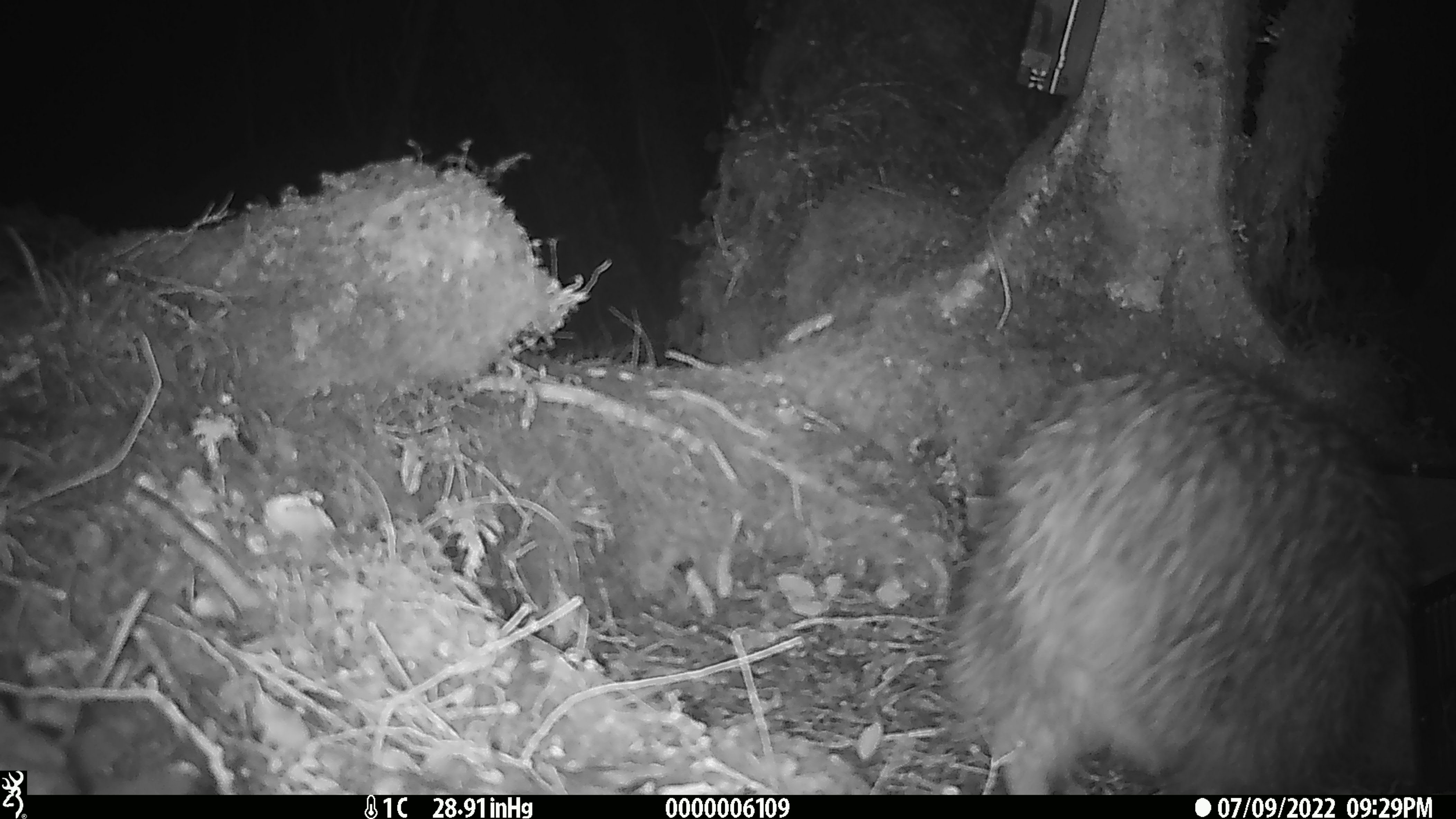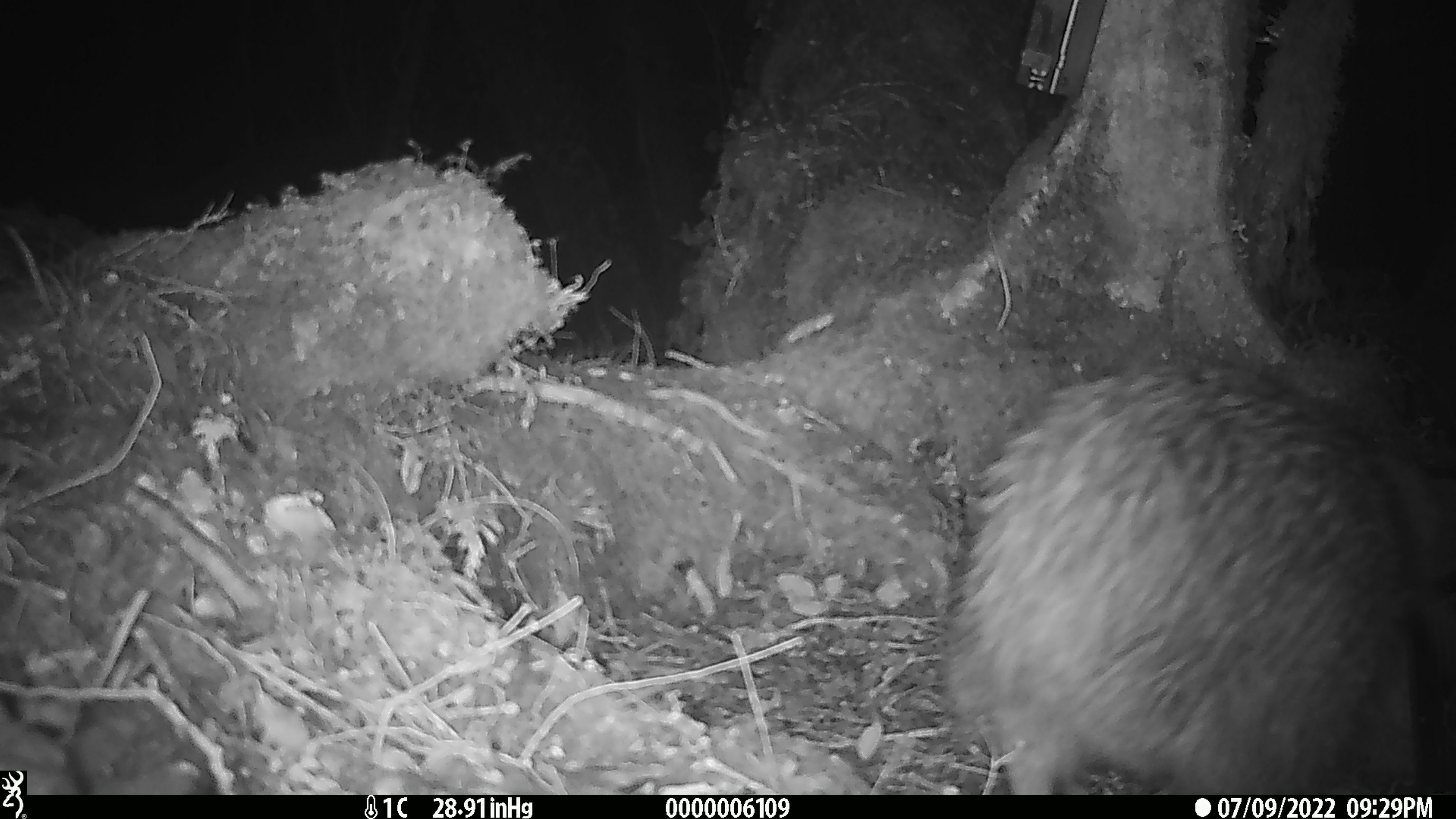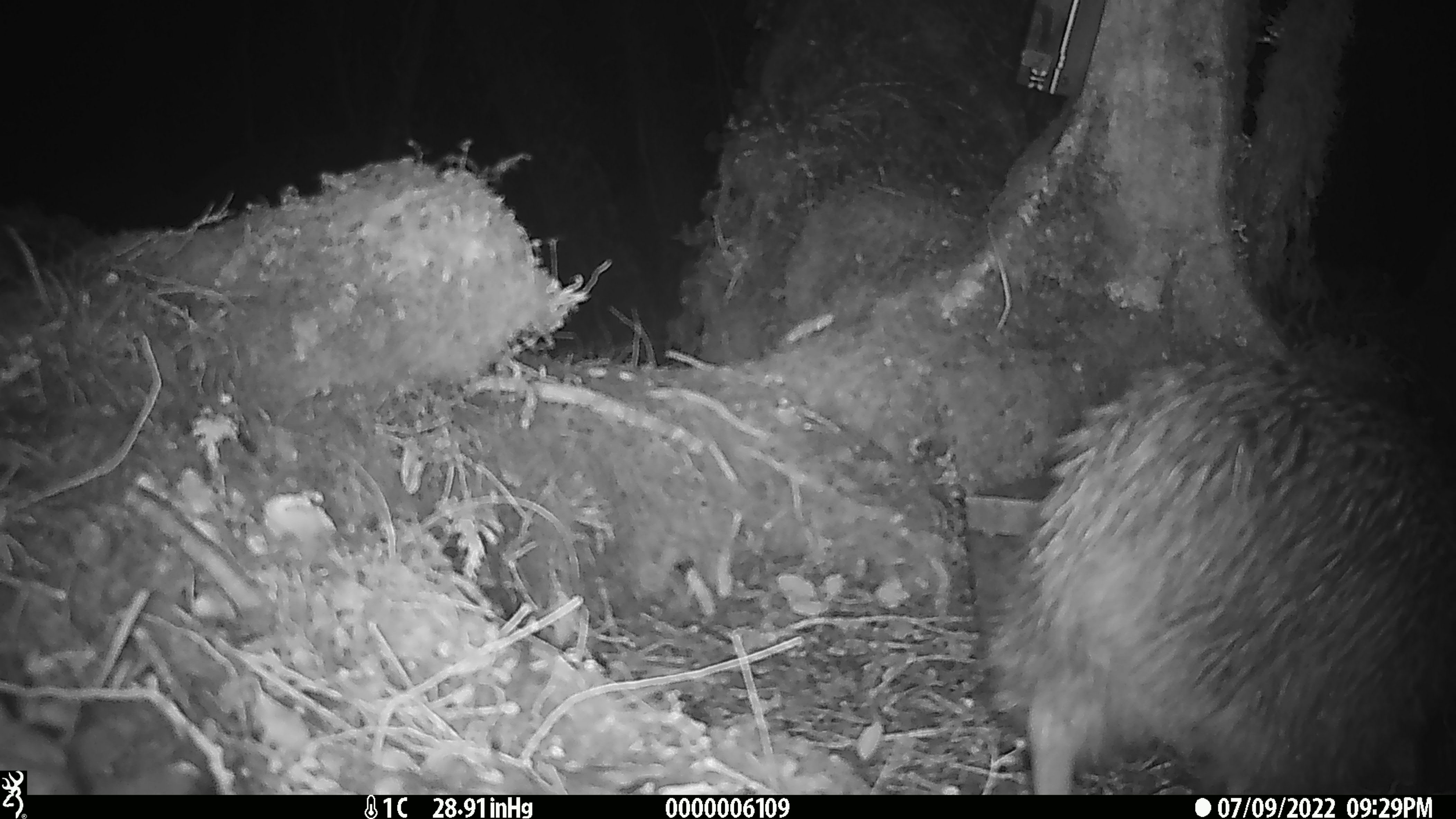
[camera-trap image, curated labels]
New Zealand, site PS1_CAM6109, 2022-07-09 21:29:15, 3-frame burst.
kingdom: Animalia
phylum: Chordata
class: Aves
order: Apterygiformes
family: Apterygidae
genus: Apteryx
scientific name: Apteryx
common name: kiwi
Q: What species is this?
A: Kiwi (Apteryx).